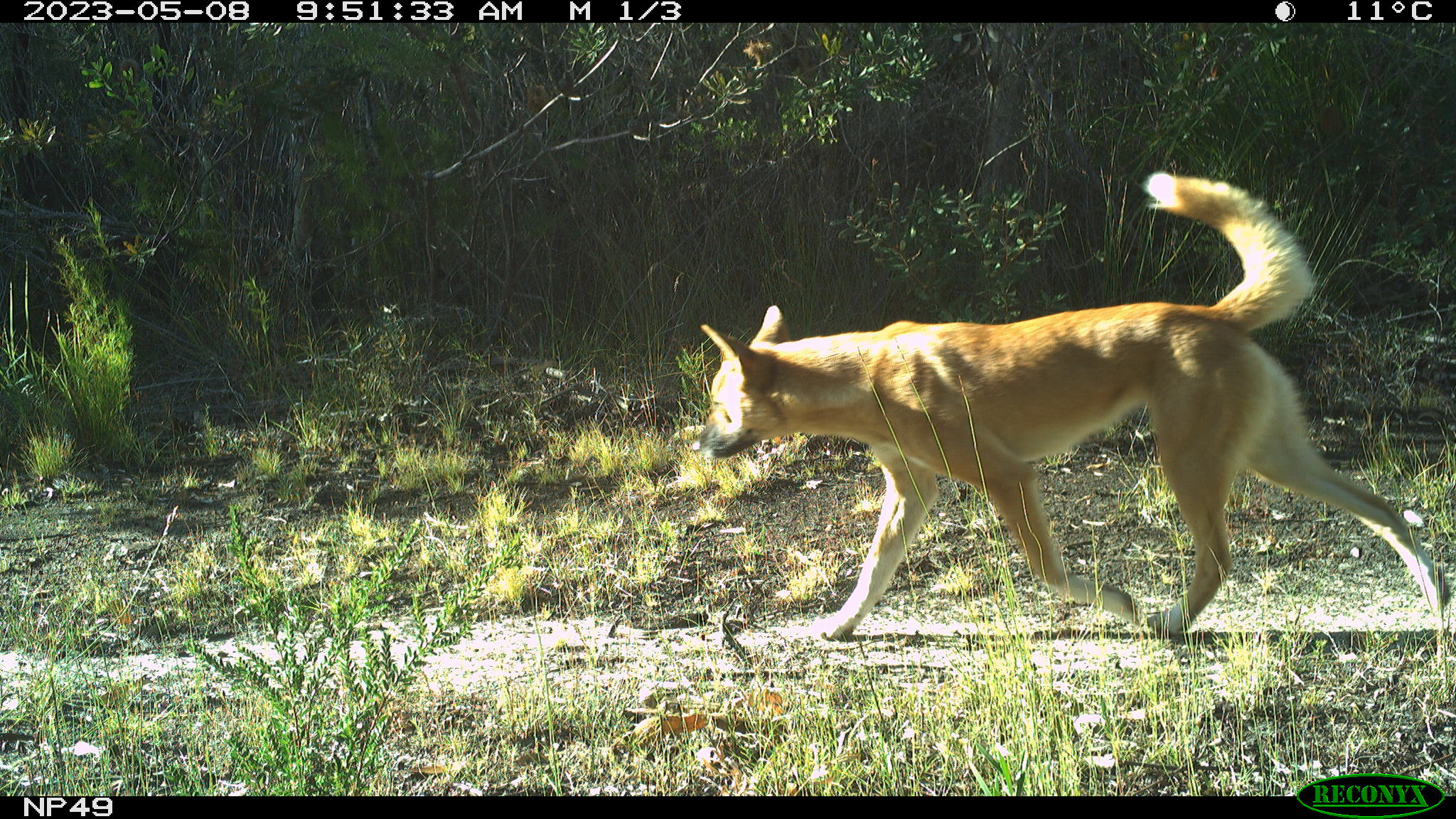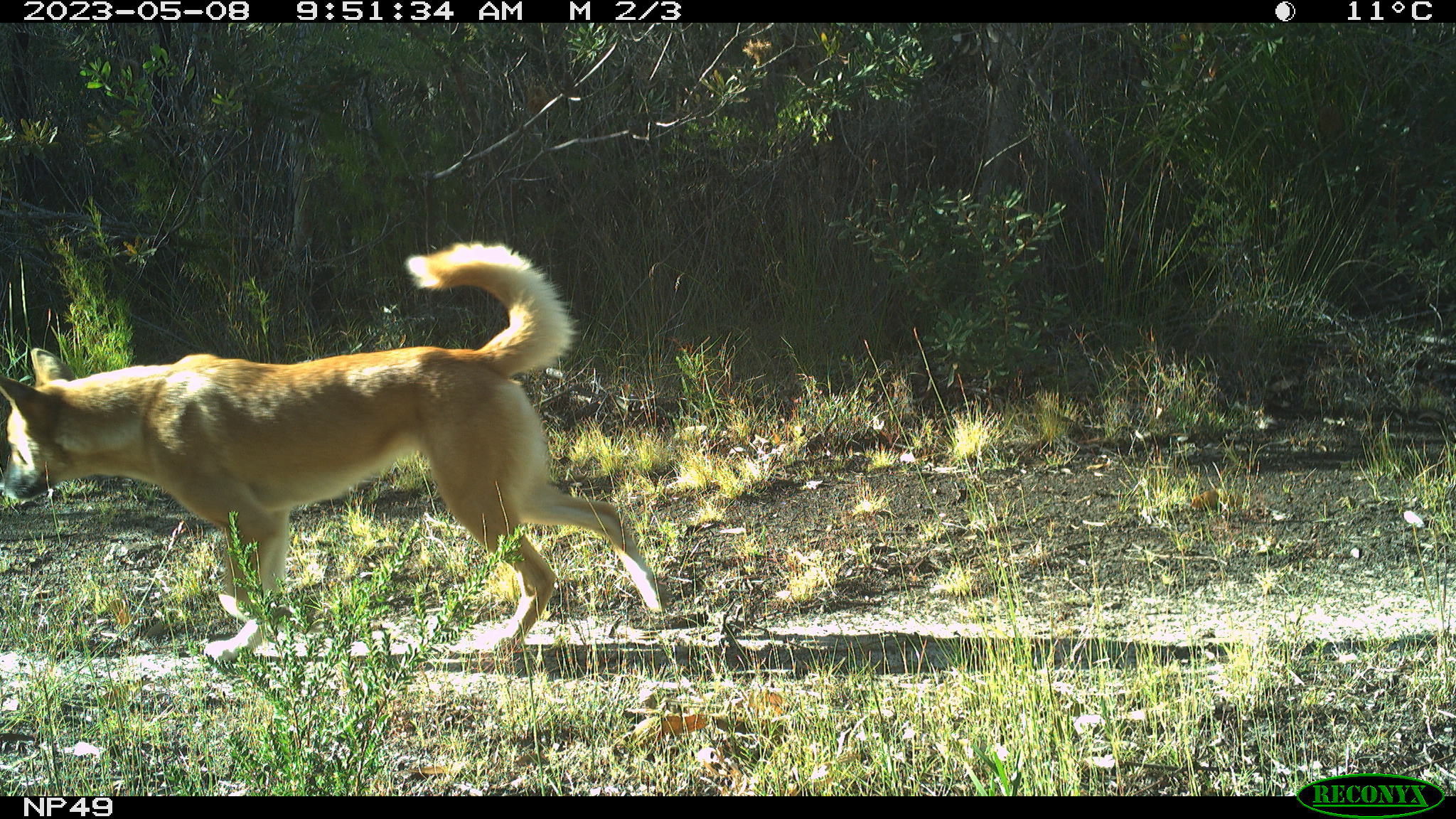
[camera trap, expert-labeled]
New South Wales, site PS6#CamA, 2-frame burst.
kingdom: Animalia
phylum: Chordata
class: Mammalia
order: Carnivora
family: Canidae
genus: Canis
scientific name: Canis familiaris dingo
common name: dingo